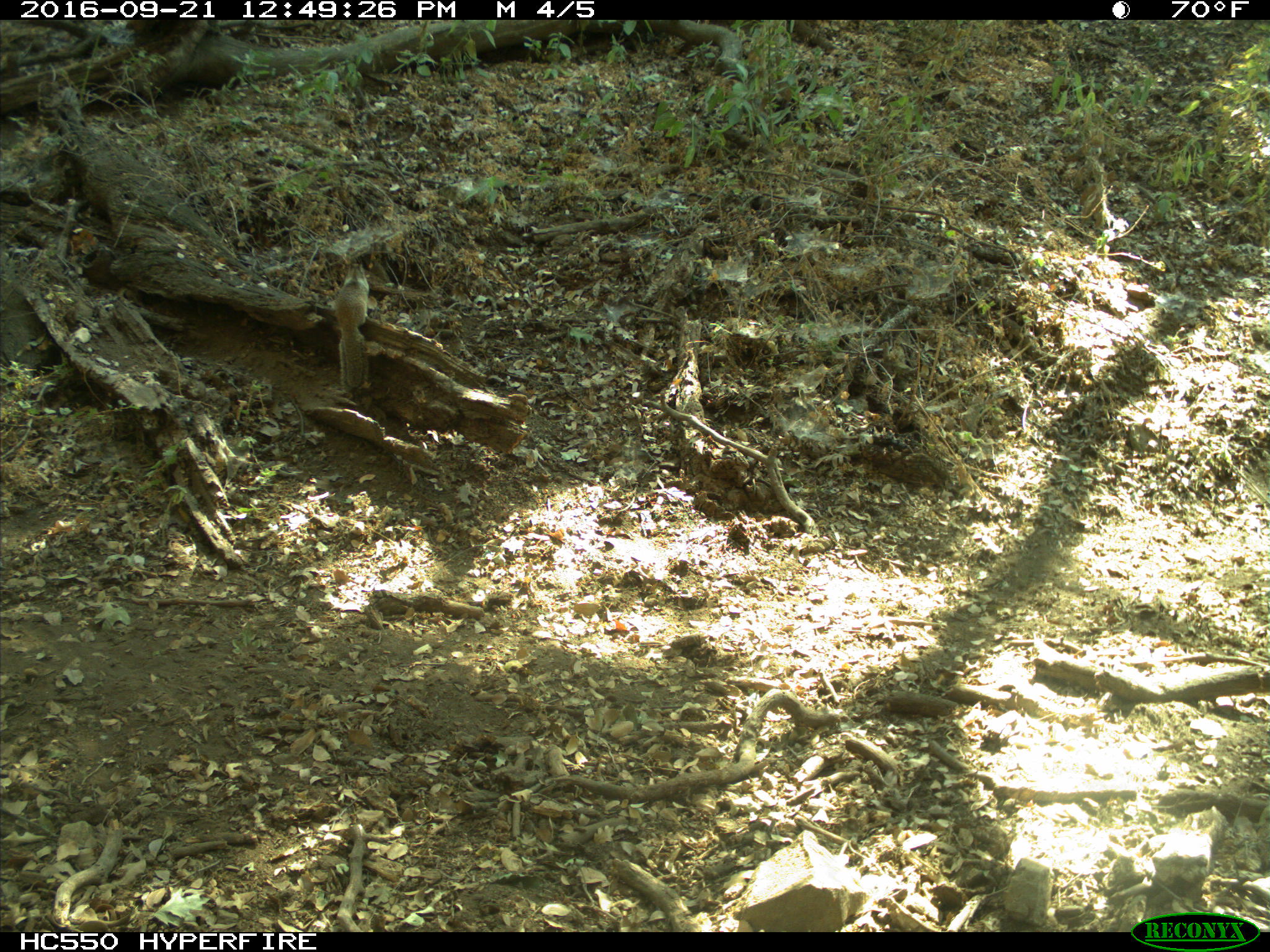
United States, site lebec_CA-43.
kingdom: Animalia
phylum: Chordata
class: Mammalia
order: Rodentia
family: Sciuridae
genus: Otospermophilus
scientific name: Otospermophilus beecheyi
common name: california ground squirrel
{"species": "Otospermophilus beecheyi (california ground squirrel)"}